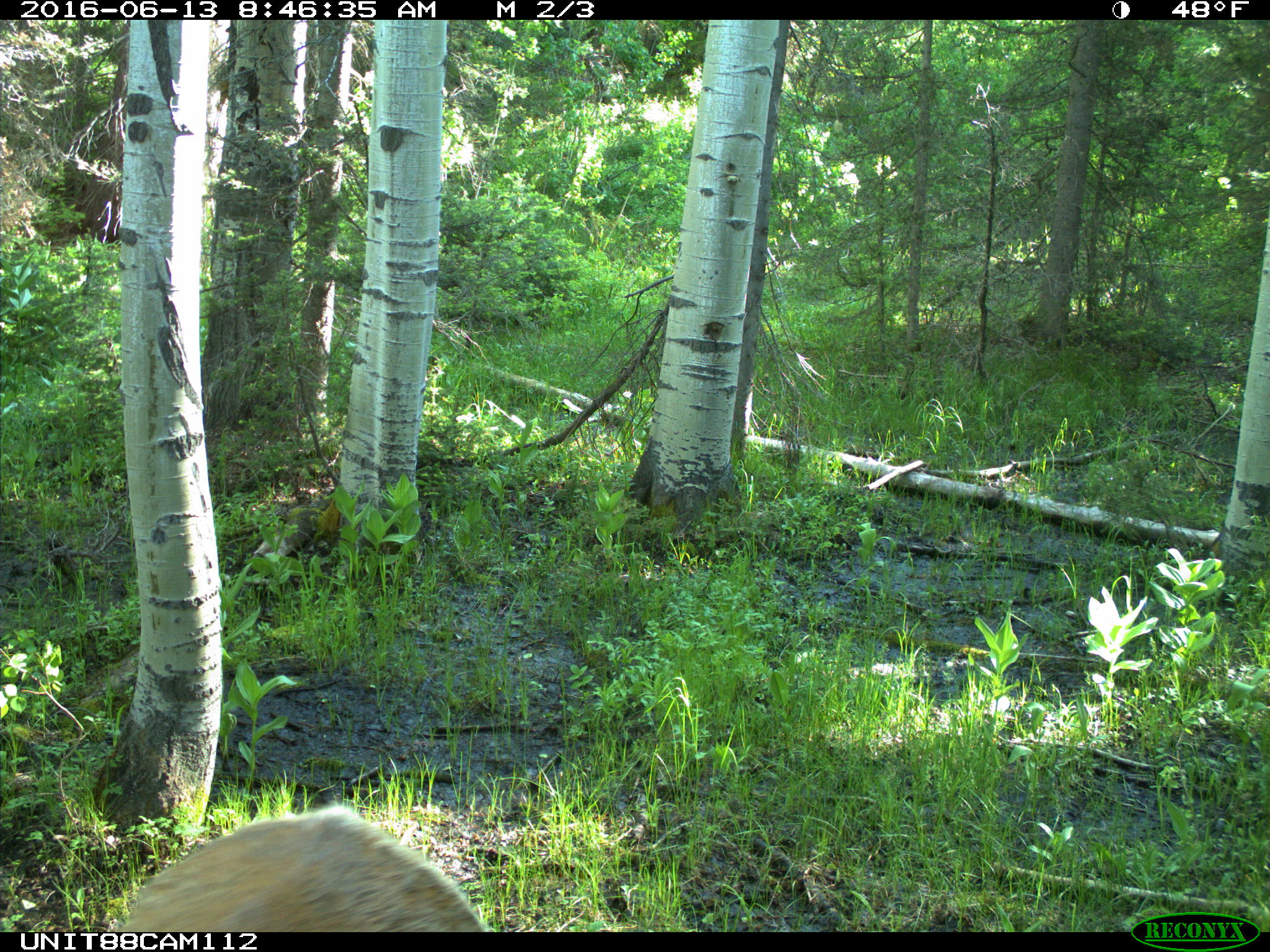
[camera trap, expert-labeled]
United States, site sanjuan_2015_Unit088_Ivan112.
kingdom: Animalia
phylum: Chordata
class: Mammalia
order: Artiodactyla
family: Cervidae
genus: Cervus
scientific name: Cervus elaphus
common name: red deer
Cervus elaphus (red deer).